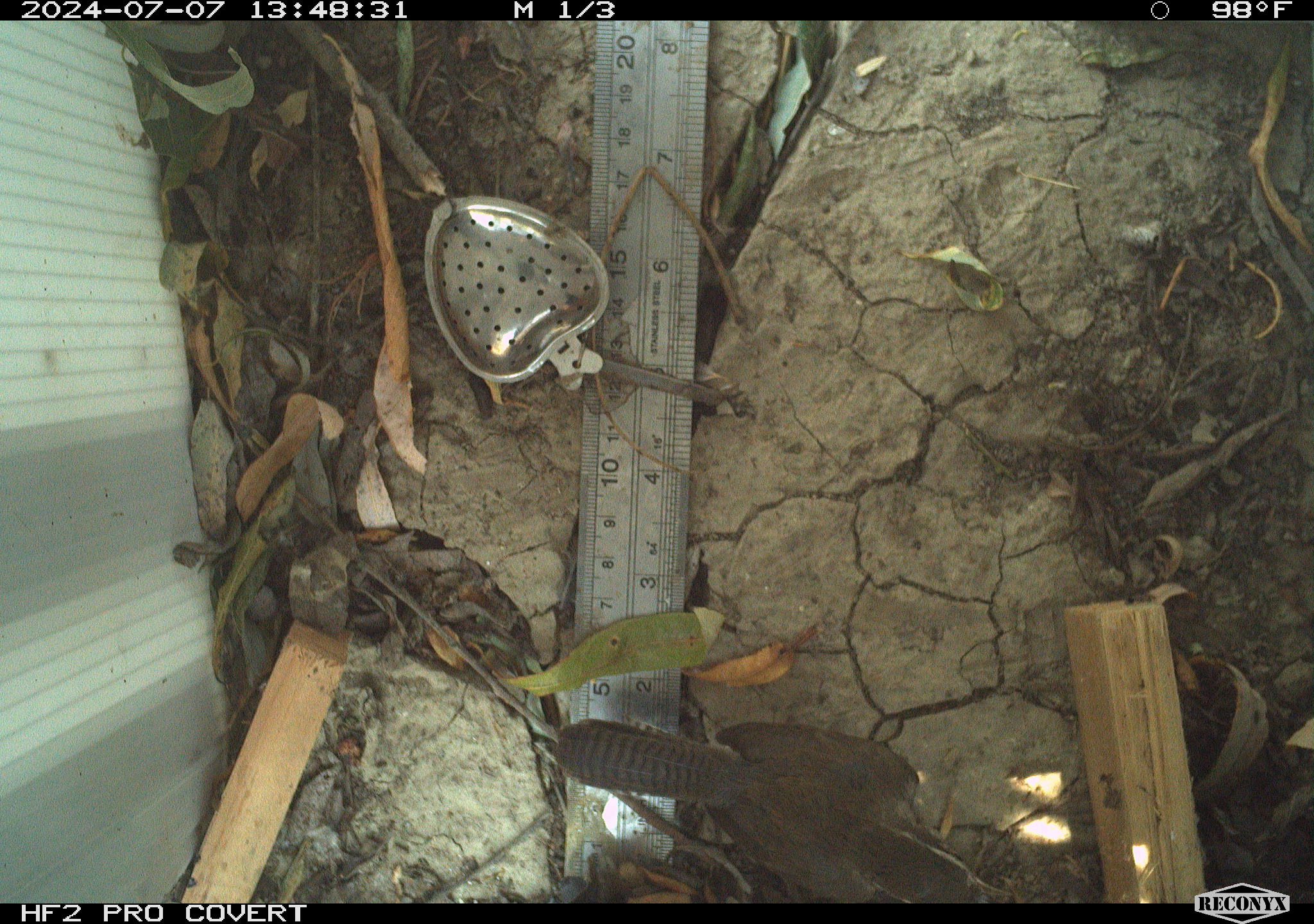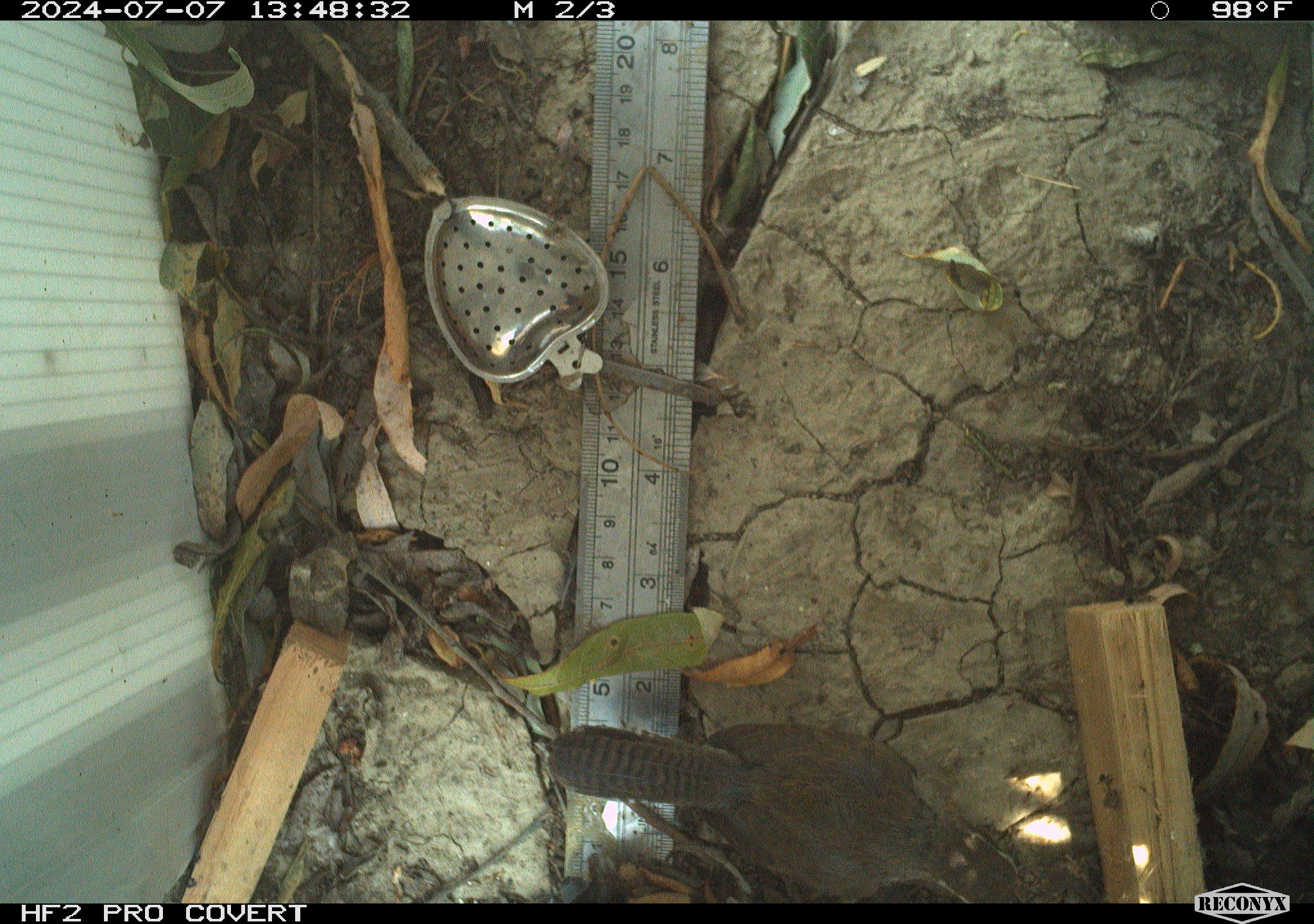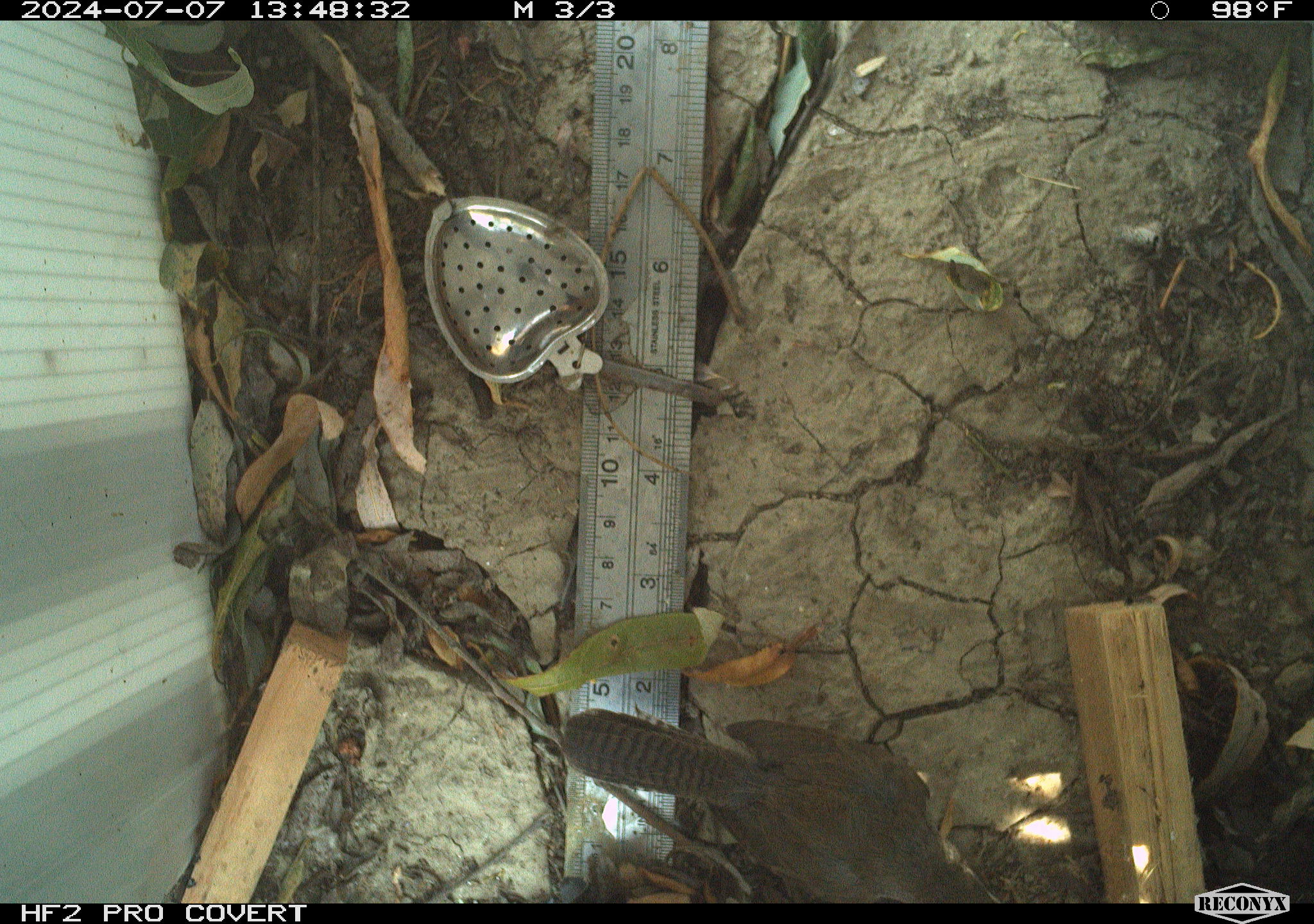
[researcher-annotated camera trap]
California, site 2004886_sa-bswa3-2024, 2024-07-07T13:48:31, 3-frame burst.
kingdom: Animalia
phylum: Chordata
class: Aves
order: Passeriformes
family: Troglodytidae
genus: Thryomanes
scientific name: Thryomanes bewickii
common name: bewick's wren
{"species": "bewick's wren (Thryomanes bewickii)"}